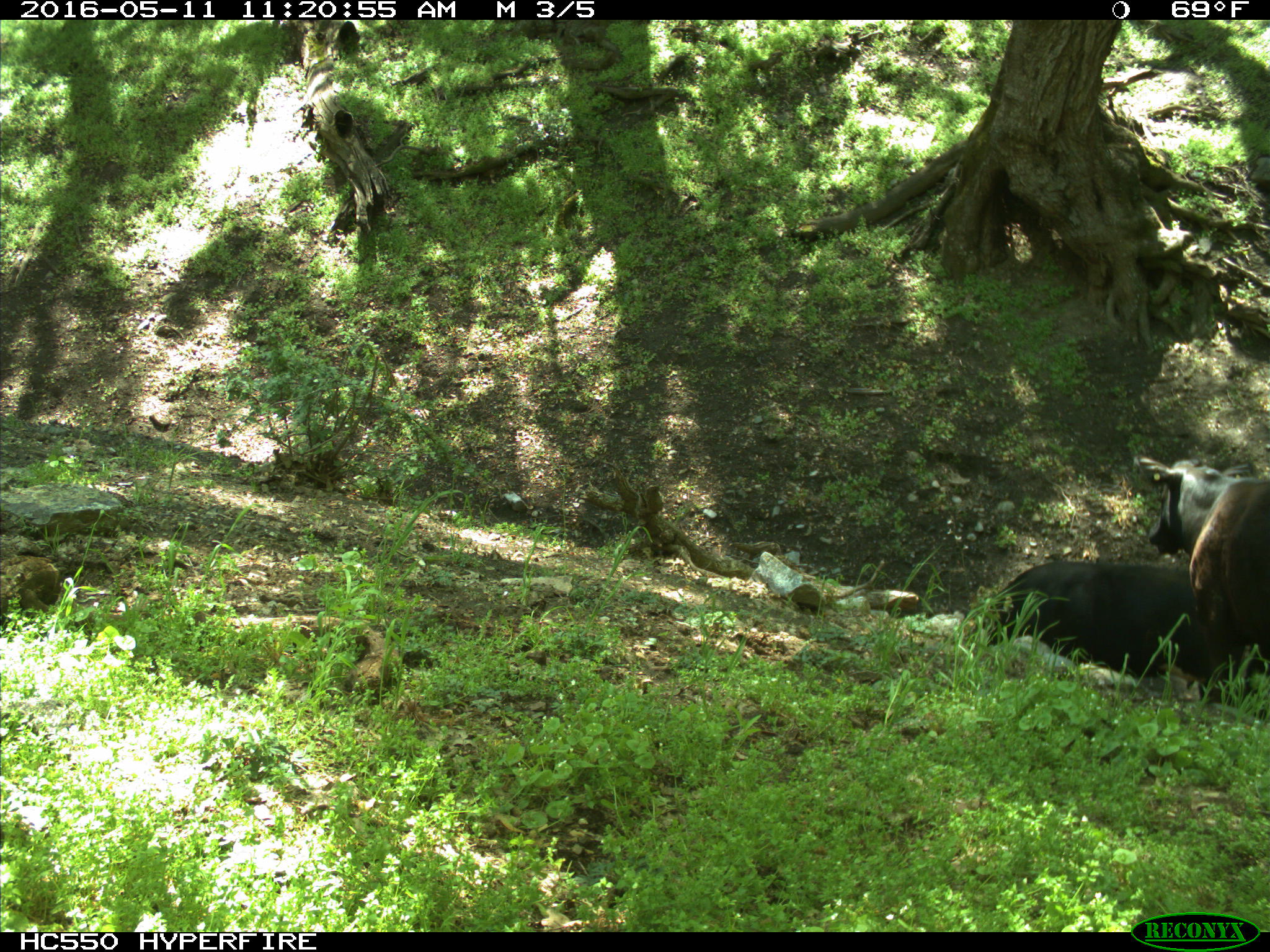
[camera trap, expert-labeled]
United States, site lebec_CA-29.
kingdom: Animalia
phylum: Chordata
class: Mammalia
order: Artiodactyla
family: Bovidae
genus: Bos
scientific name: Bos taurus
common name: domestic cow